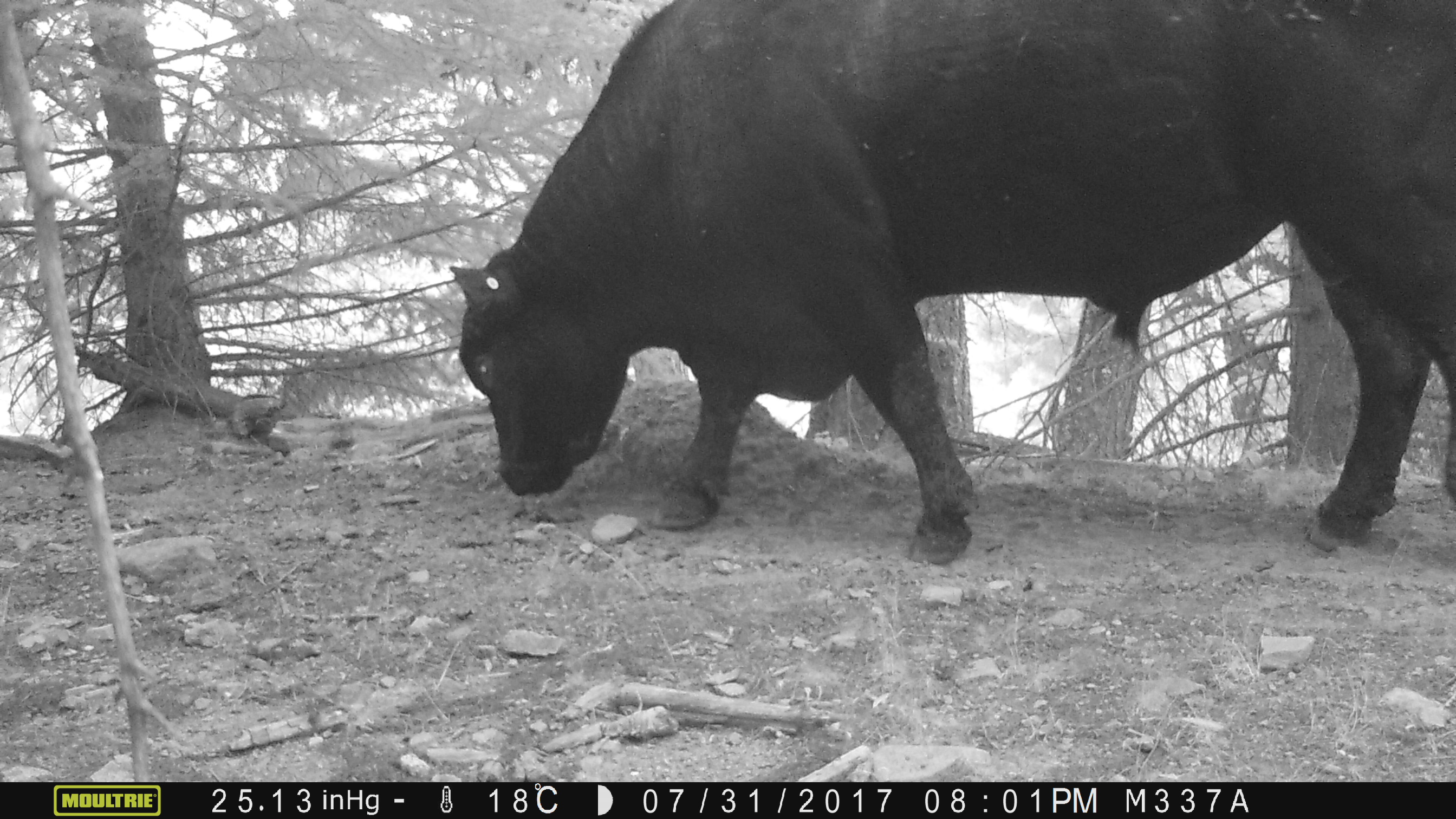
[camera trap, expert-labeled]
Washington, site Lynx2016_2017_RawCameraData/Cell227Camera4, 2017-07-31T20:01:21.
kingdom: Animalia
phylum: Chordata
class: Mammalia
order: Artiodactyla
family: Bovidae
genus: Bos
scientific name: Bos taurus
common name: domestic cattle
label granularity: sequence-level